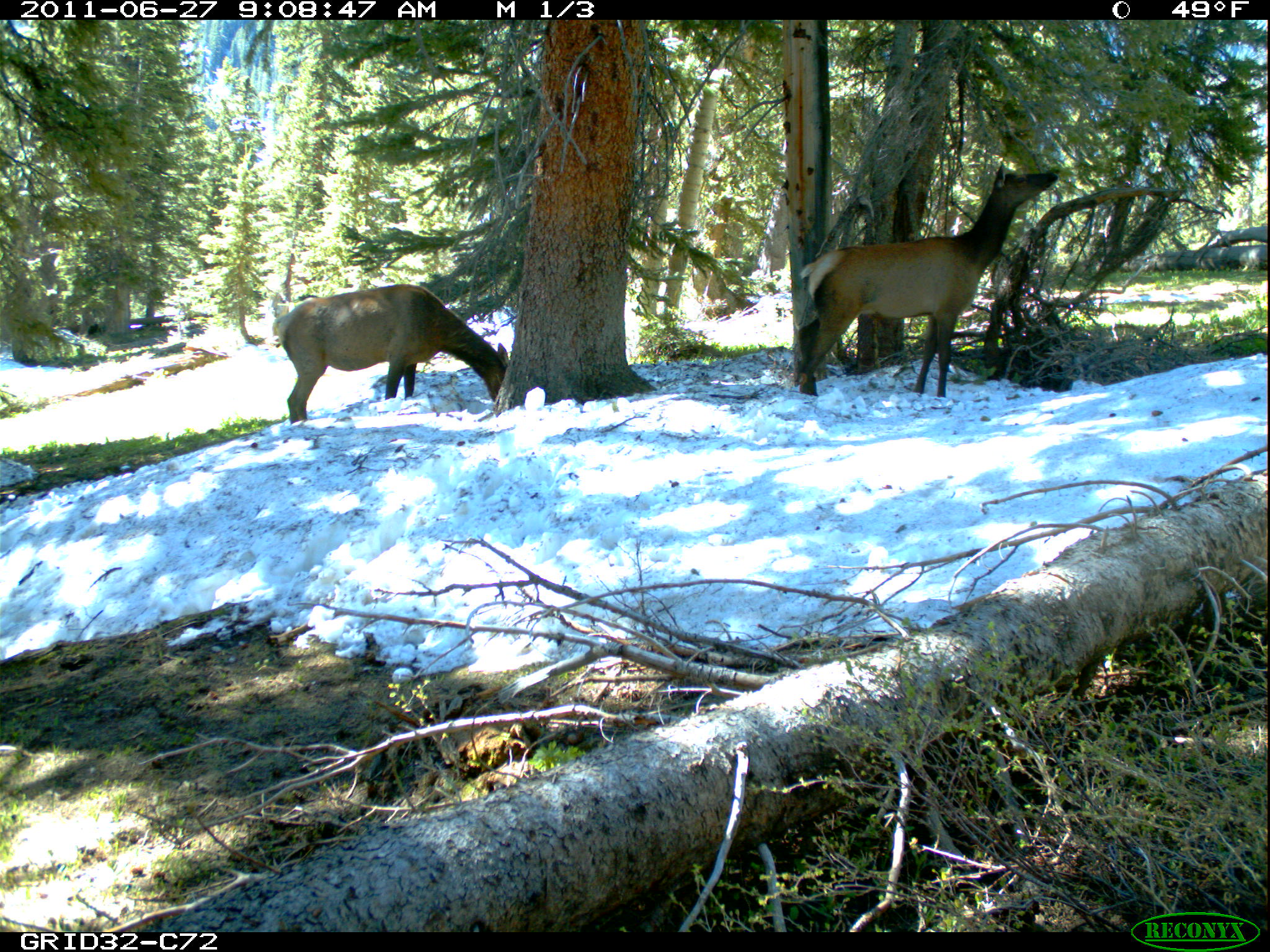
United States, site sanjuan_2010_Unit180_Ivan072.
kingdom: Animalia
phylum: Chordata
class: Mammalia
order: Artiodactyla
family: Cervidae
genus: Cervus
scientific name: Cervus elaphus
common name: red deer